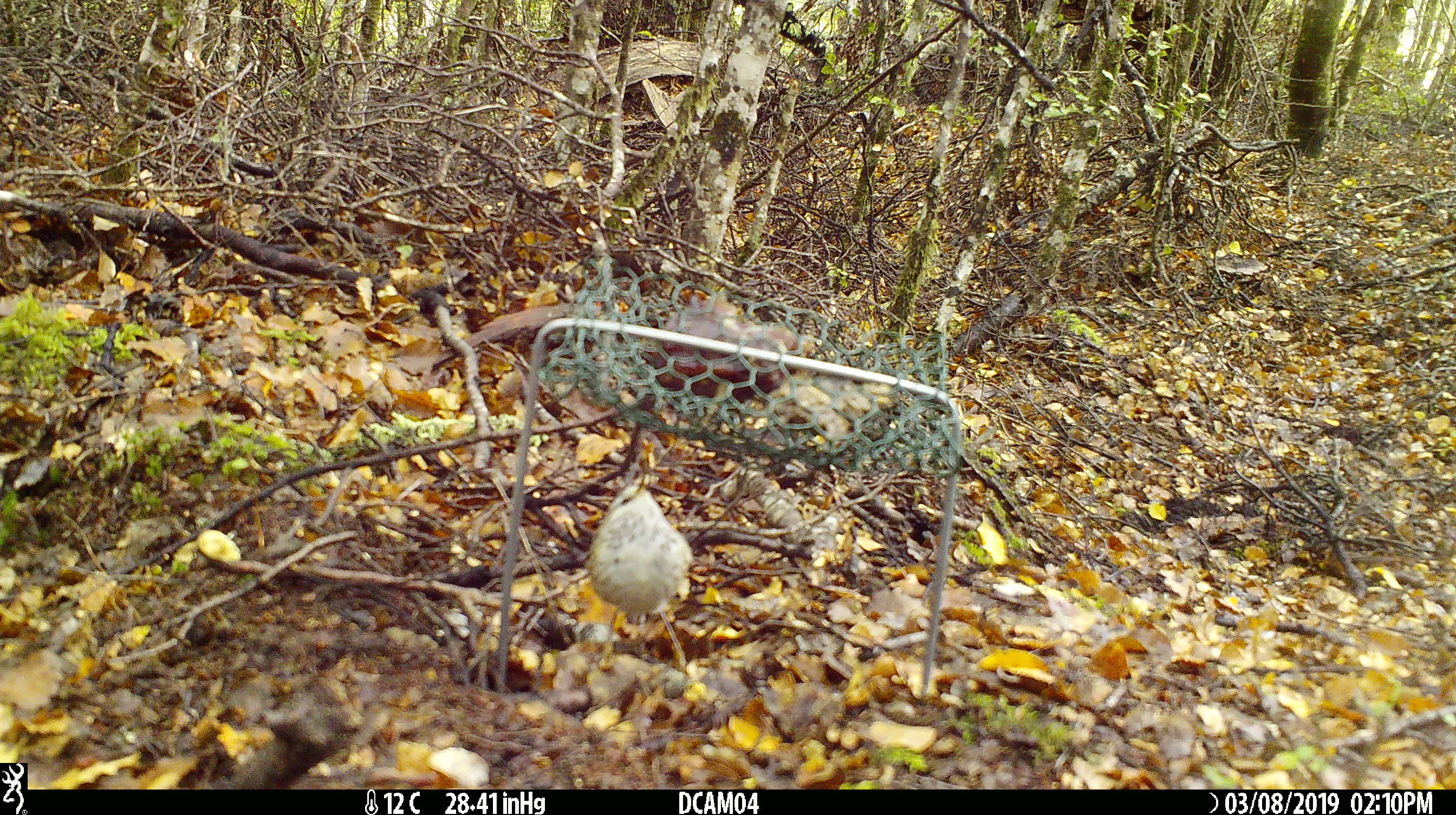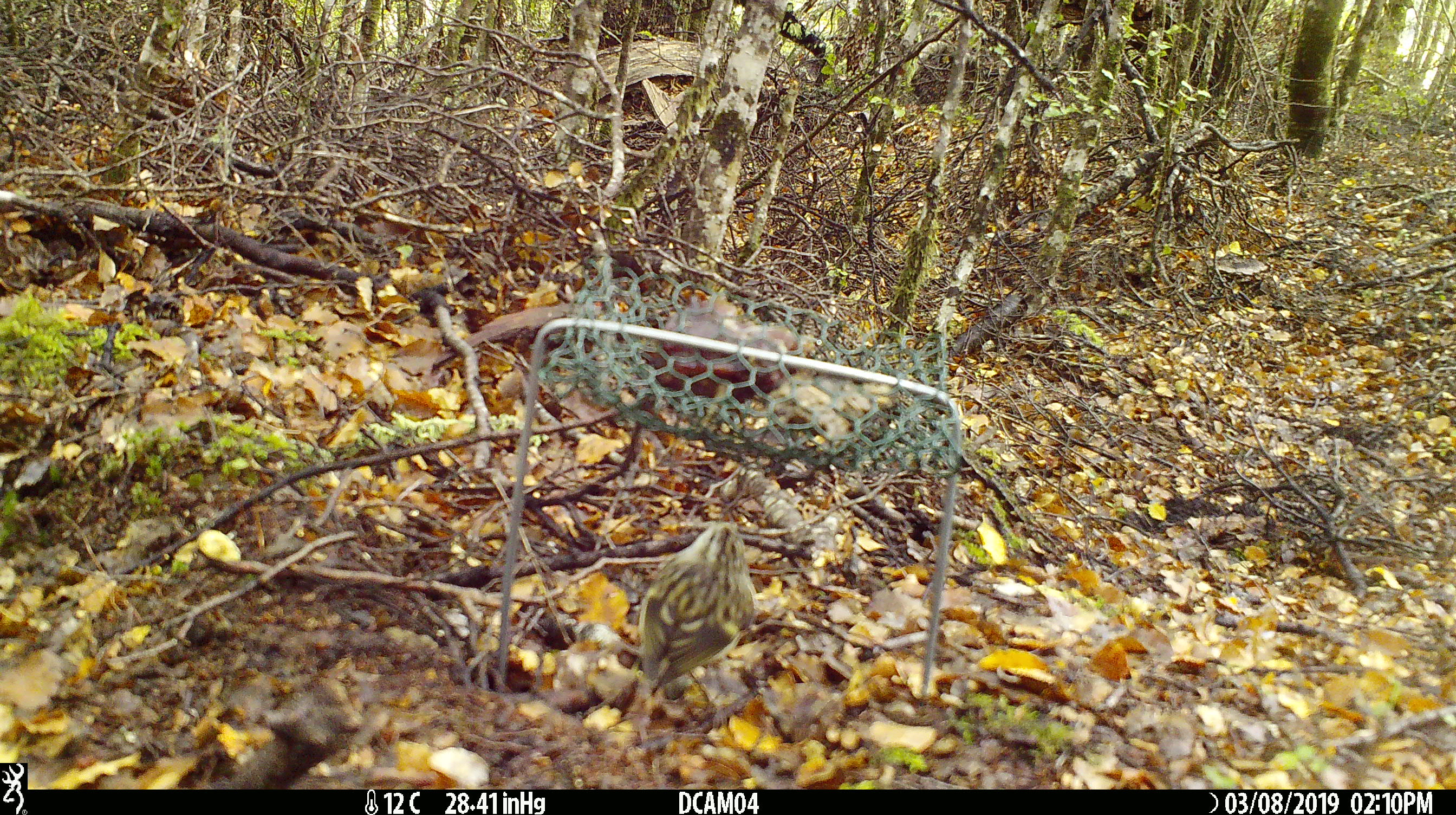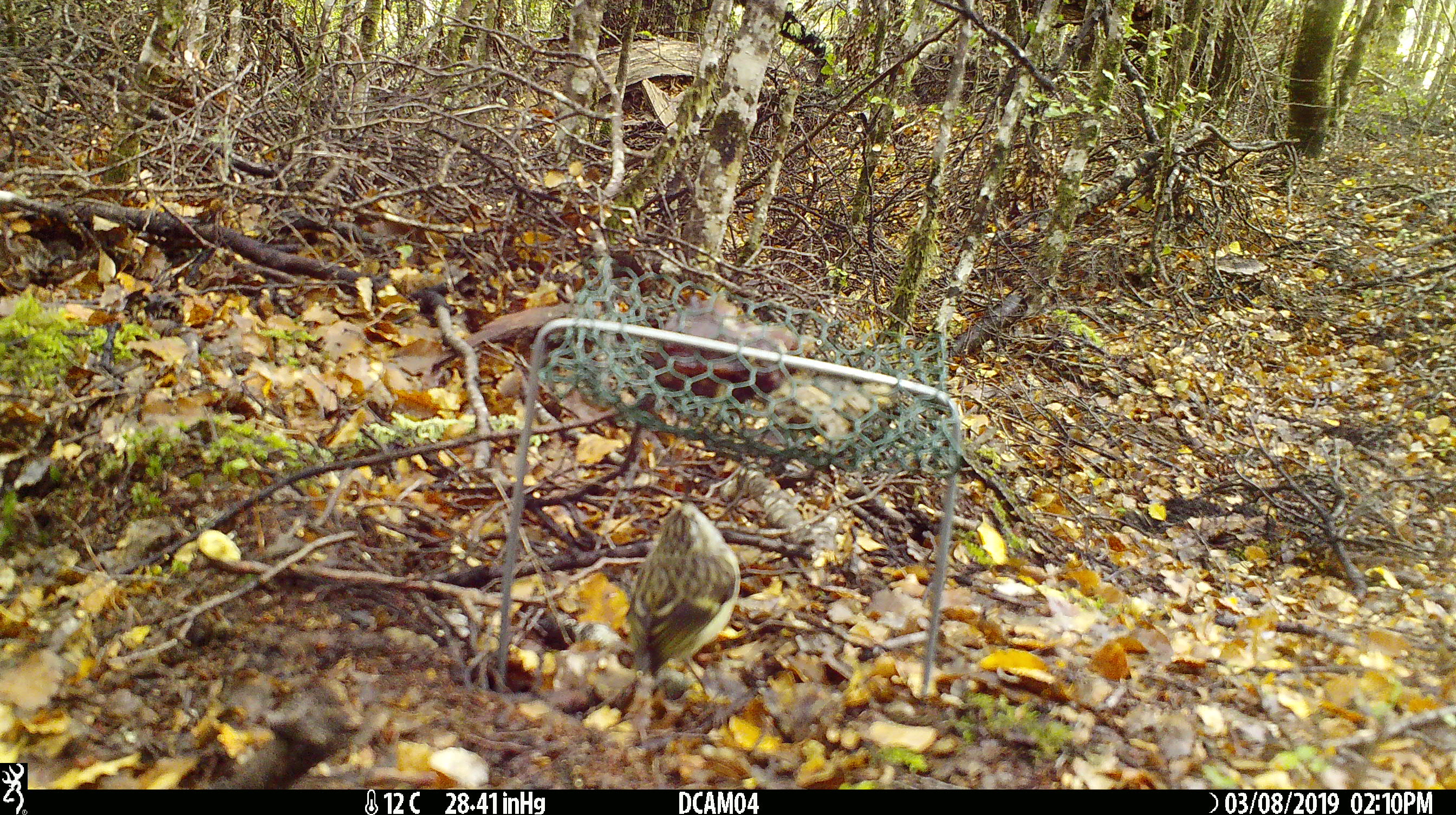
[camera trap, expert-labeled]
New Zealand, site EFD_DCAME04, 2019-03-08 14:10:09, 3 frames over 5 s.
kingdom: Animalia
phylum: Chordata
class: Aves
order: Passeriformes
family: Acanthisittidae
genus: Acanthisitta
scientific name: Acanthisitta chloris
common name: rifleman